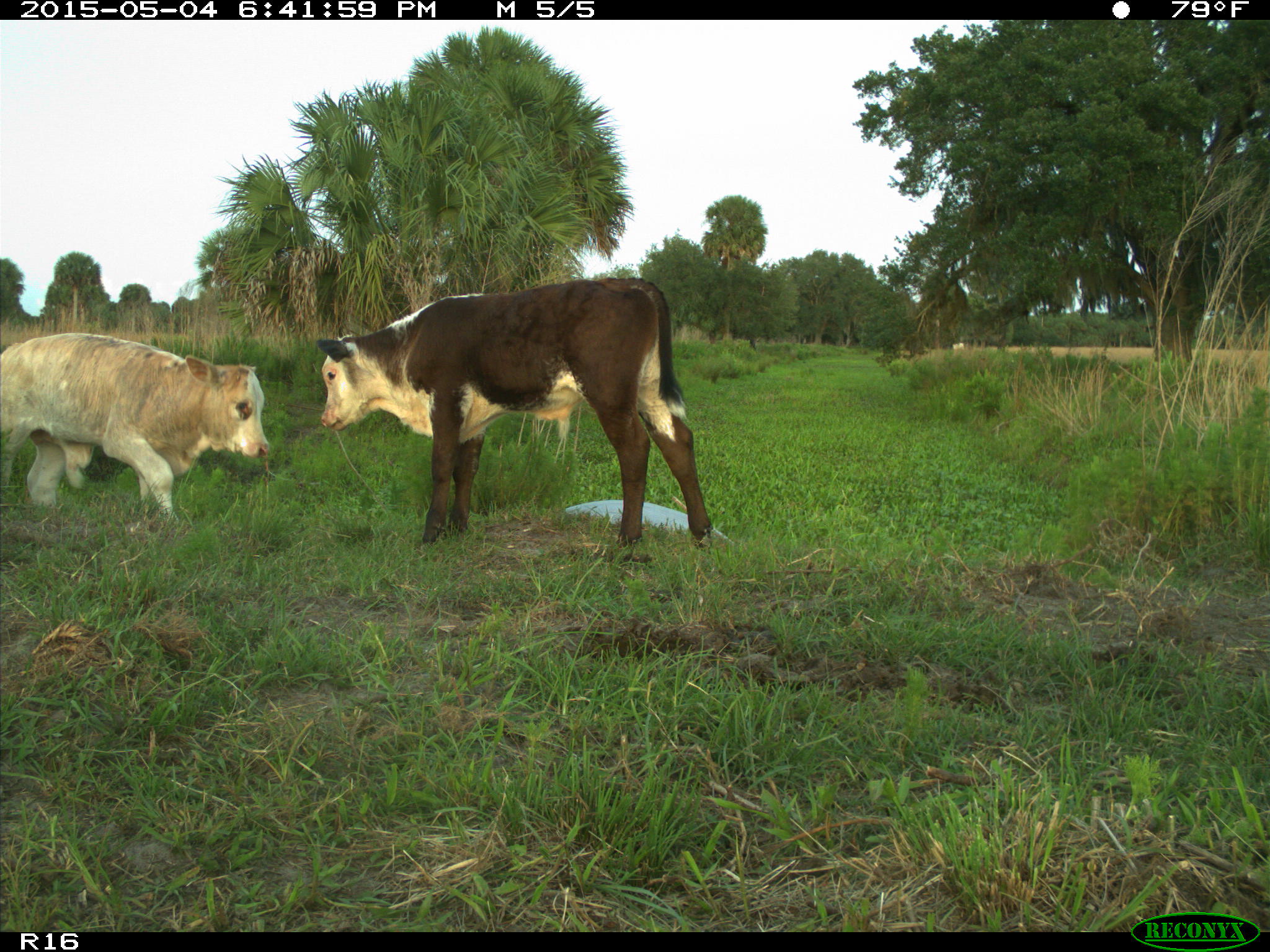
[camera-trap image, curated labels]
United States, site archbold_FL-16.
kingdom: Animalia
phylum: Chordata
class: Mammalia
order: Artiodactyla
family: Bovidae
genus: Bos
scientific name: Bos taurus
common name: domestic cow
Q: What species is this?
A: Bos taurus (domestic cow).